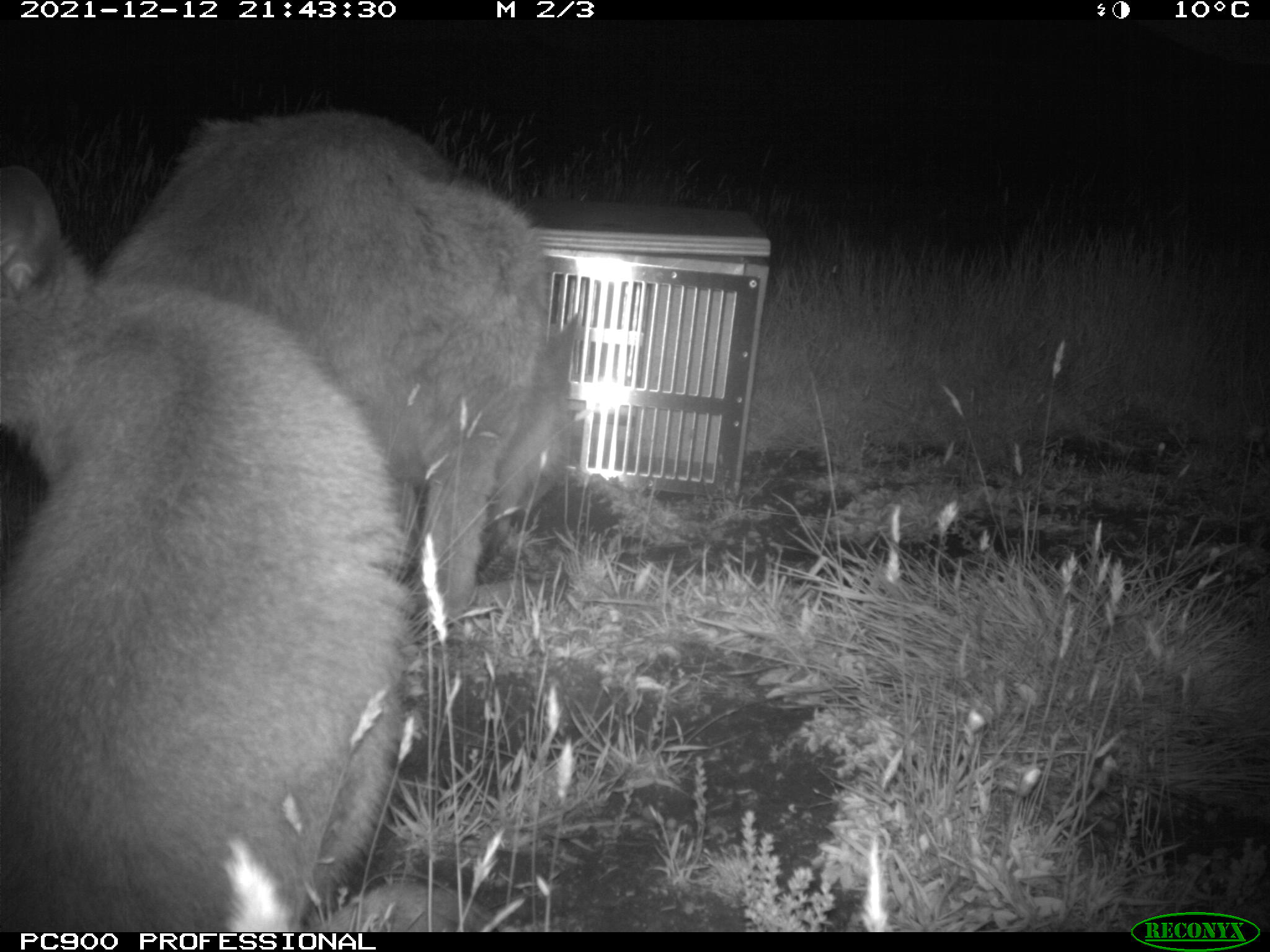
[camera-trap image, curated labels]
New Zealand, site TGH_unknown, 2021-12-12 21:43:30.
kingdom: Animalia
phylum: Chordata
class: Mammalia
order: Diprotodontia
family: Macropodidae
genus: Notamacropus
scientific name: Notamacropus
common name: wallaby